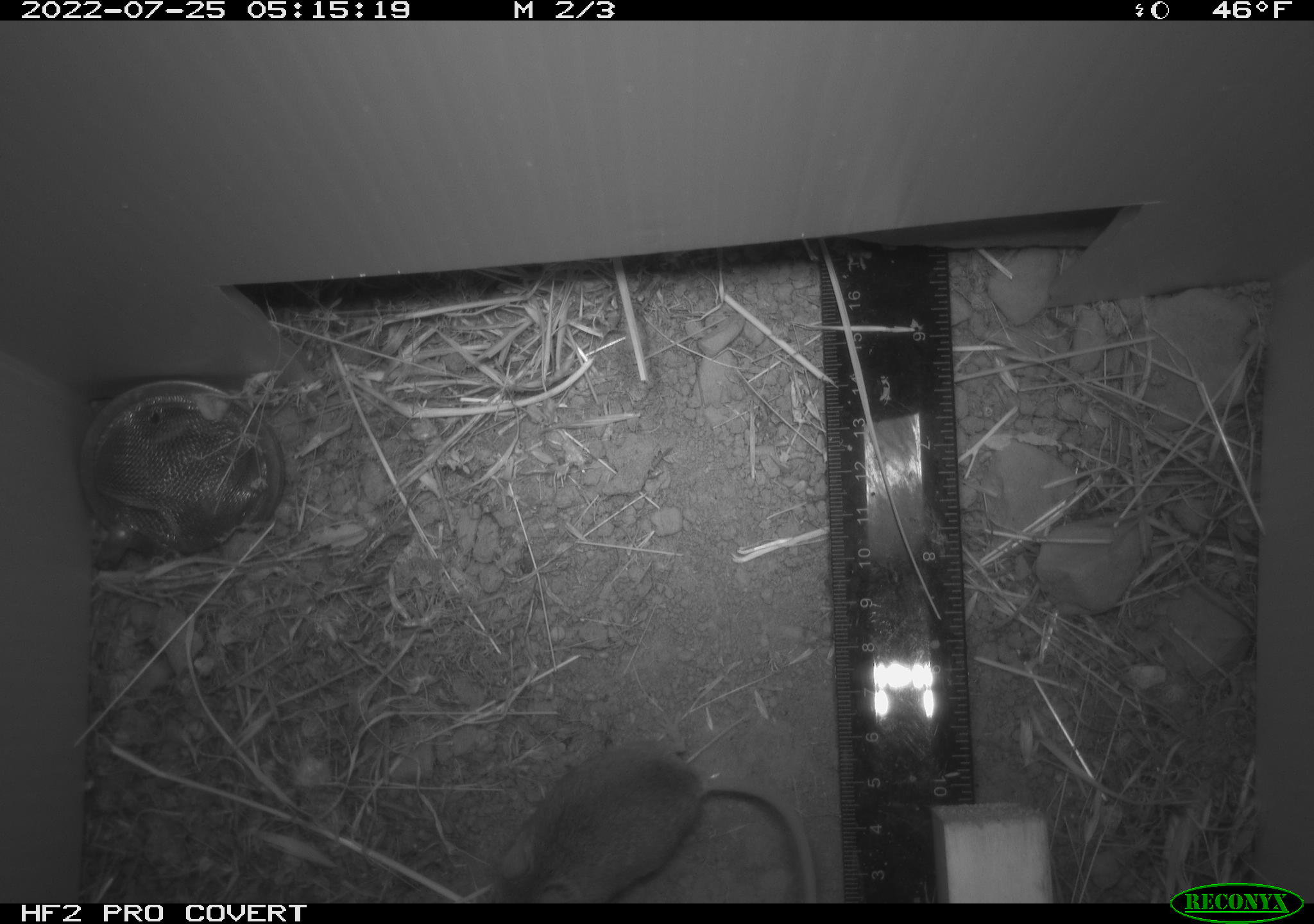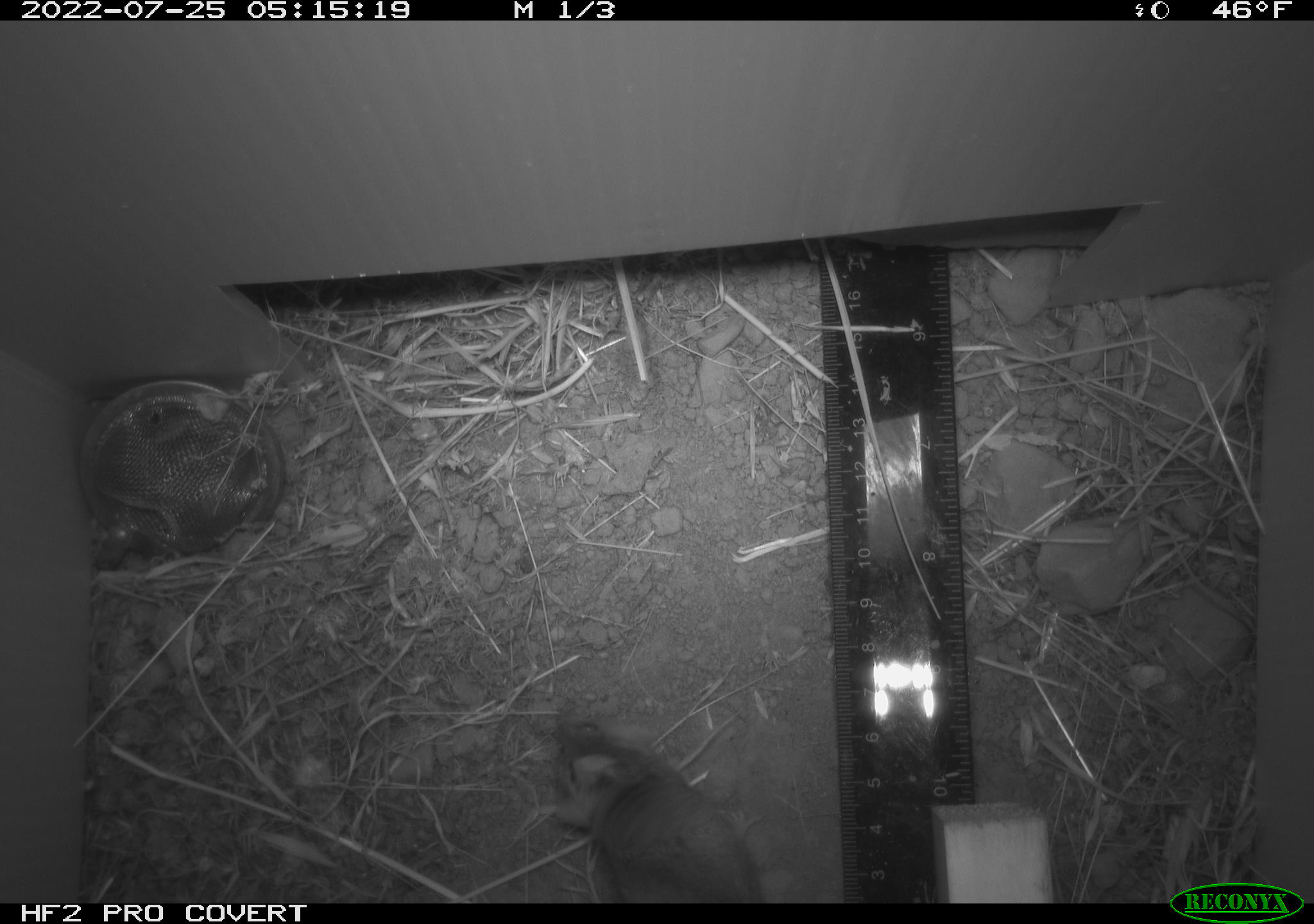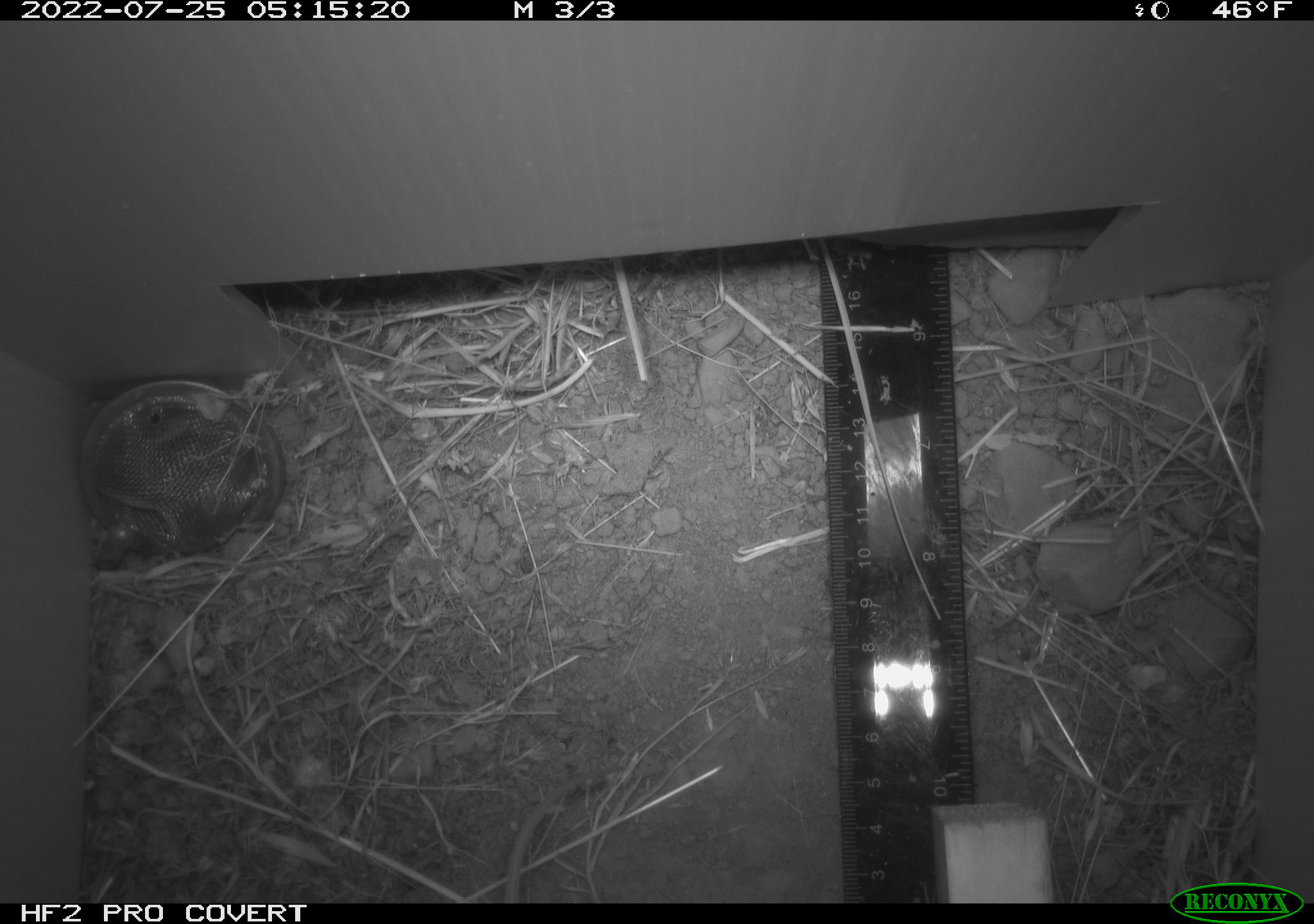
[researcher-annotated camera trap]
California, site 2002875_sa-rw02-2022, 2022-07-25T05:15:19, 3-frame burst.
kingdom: Animalia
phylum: Chordata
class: Mammalia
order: Rodentia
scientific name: Rodentia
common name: mouse species